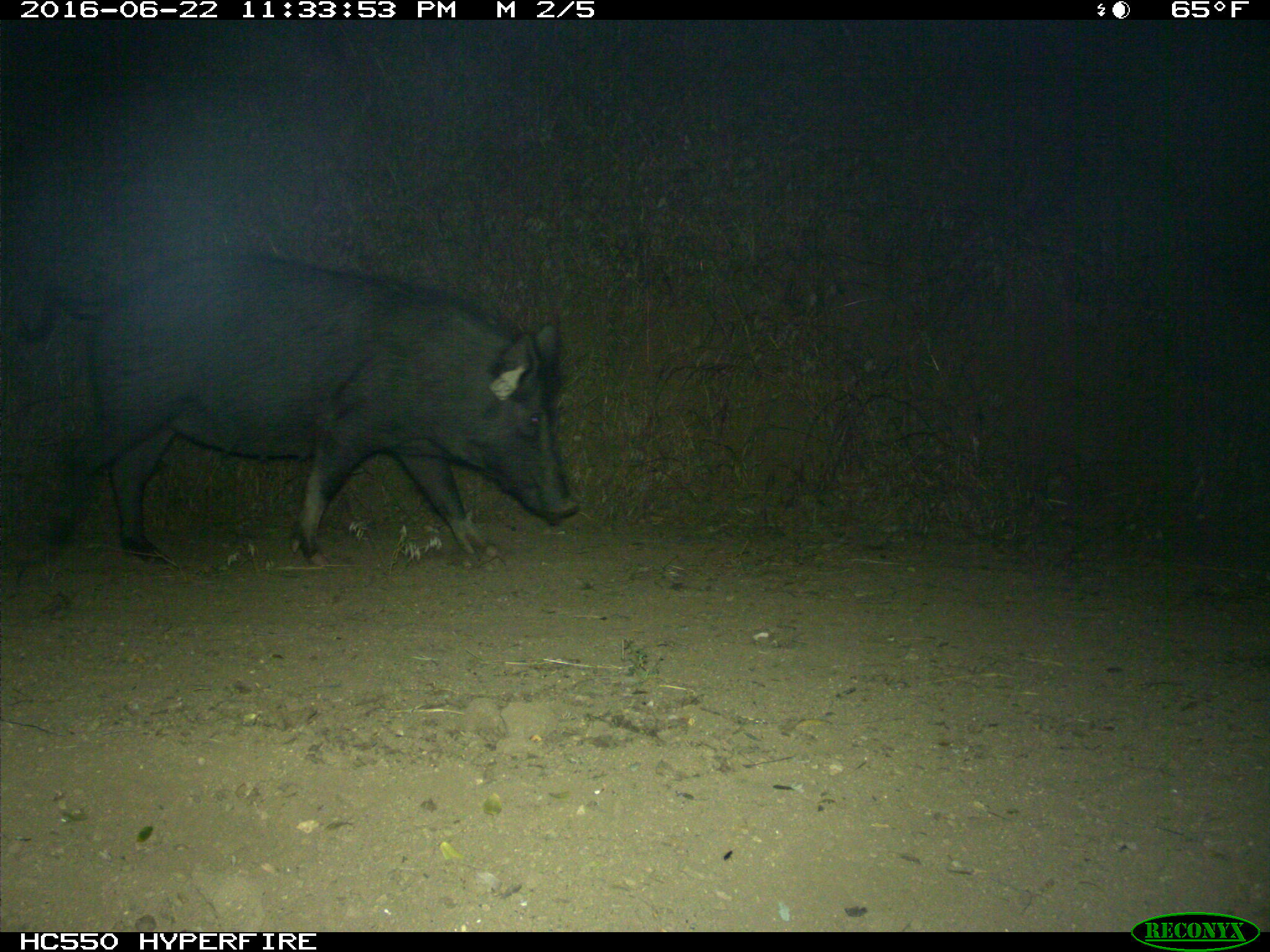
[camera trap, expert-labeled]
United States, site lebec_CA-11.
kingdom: Animalia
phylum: Chordata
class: Mammalia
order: Artiodactyla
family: Suidae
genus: Sus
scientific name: Sus scrofa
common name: wild boar